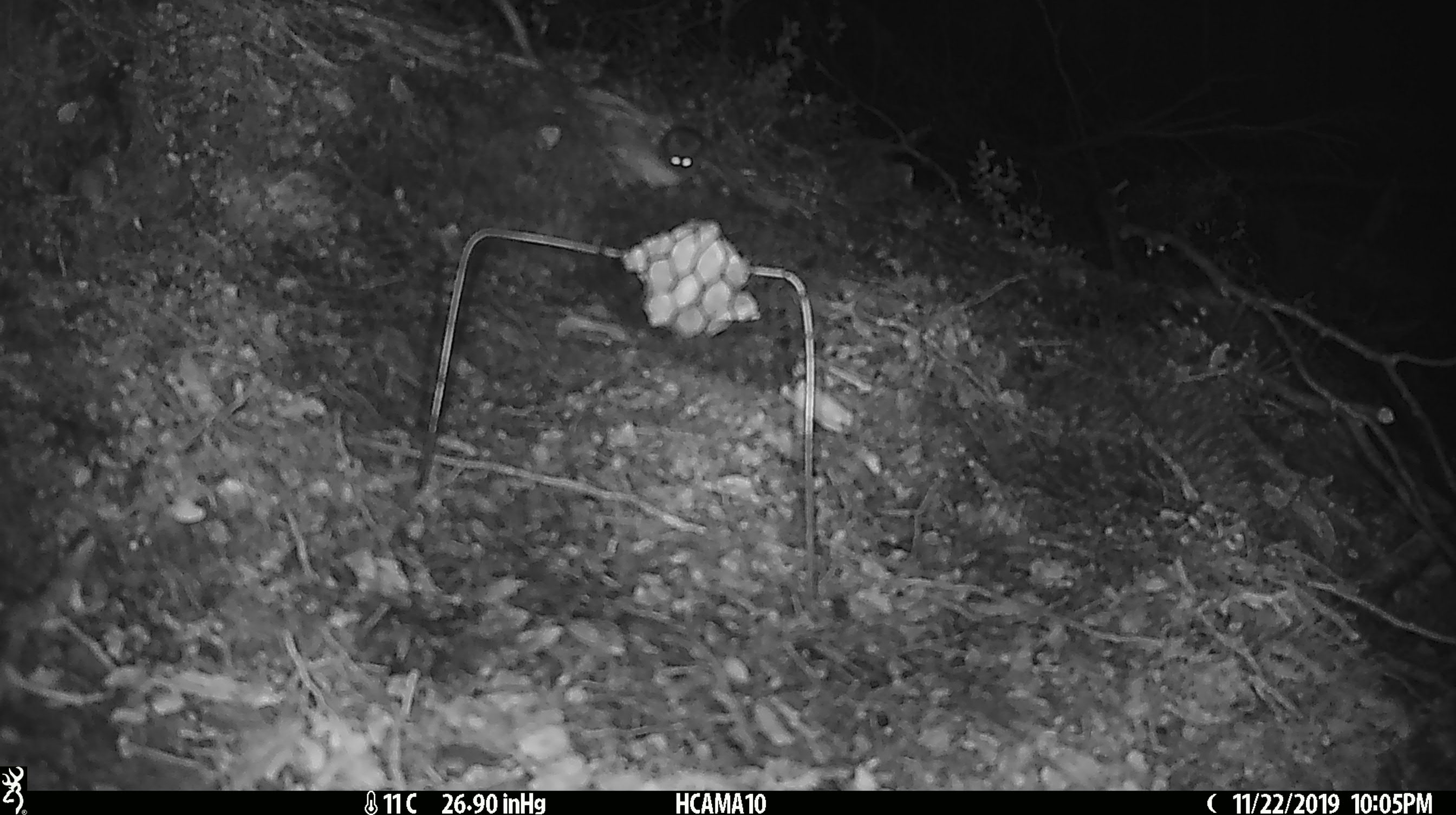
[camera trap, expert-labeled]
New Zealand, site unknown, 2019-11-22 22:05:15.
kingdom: Animalia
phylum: Chordata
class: Mammalia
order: Rodentia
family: Muridae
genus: Mus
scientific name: Mus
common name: mouse